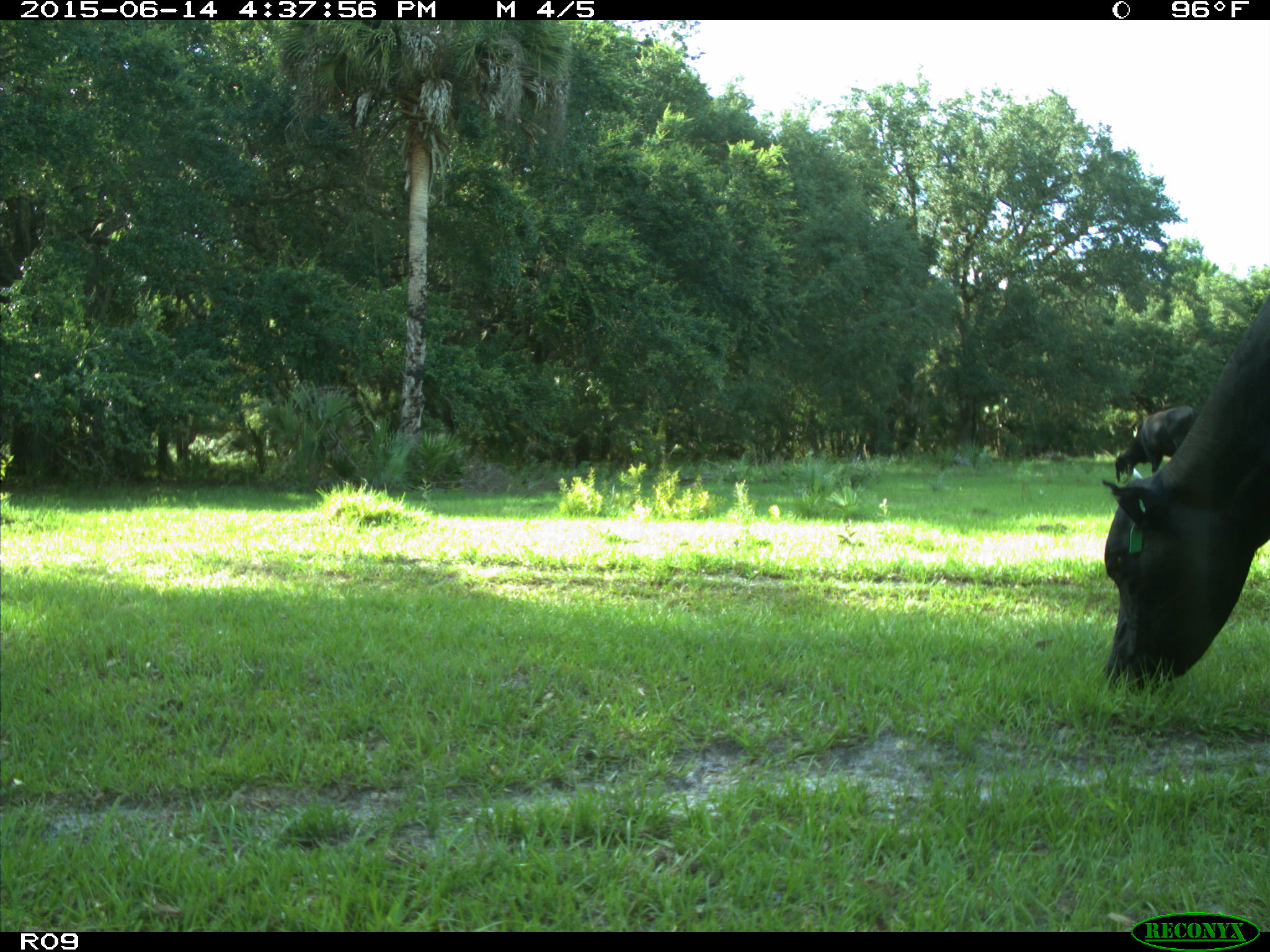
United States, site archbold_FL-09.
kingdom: Animalia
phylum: Chordata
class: Mammalia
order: Artiodactyla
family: Bovidae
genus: Bos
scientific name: Bos taurus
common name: domestic cow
Bos taurus (domestic cow).